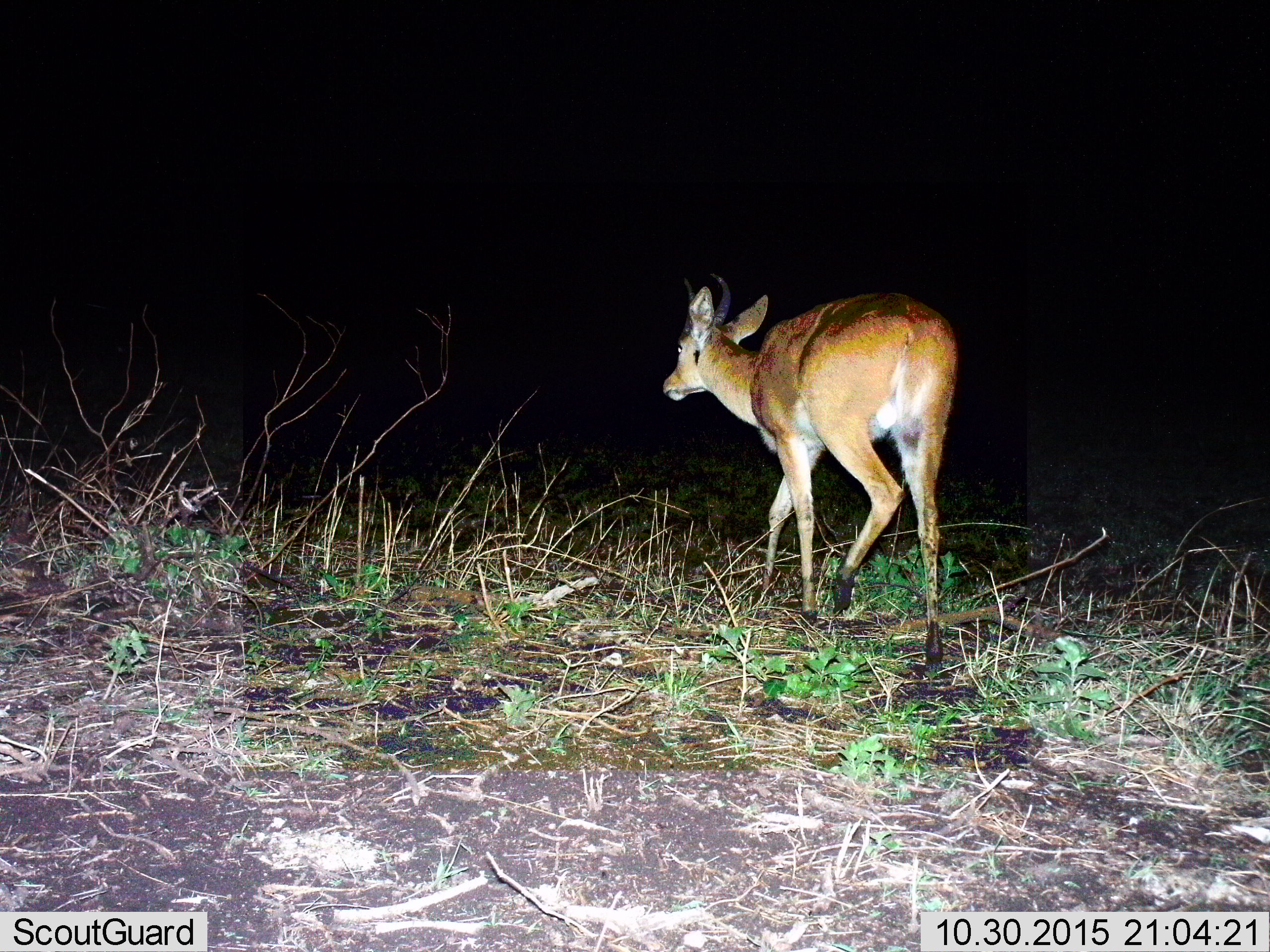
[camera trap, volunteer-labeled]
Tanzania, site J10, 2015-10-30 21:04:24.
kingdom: Animalia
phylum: Chordata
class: Mammalia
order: Artiodactyla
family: Bovidae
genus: Redunca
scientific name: Redunca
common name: reedbuck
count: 1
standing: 0%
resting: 0%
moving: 100%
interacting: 0%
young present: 0%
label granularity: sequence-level